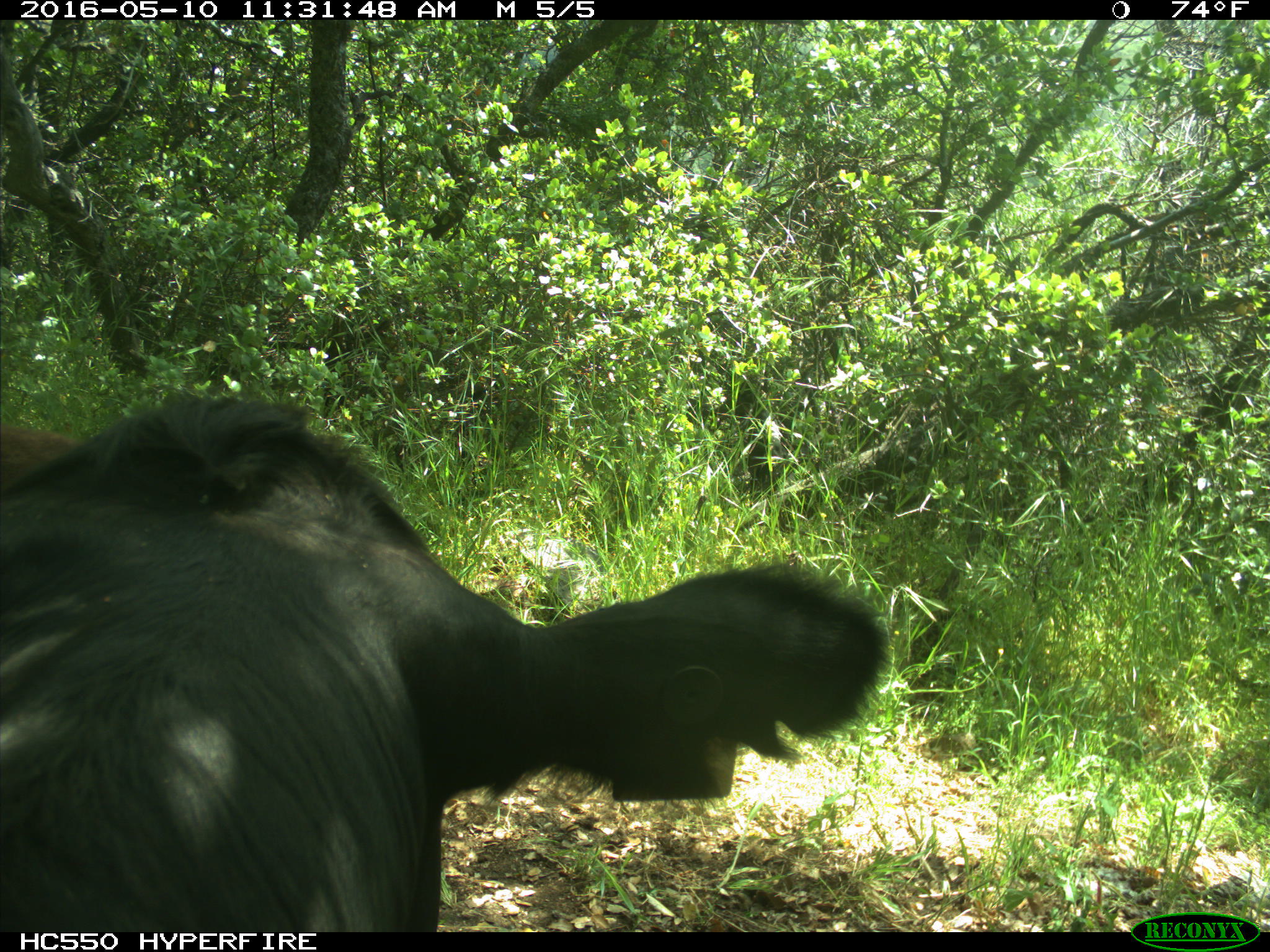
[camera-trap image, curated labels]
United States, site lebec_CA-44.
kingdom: Animalia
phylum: Chordata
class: Mammalia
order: Artiodactyla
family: Bovidae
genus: Bos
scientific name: Bos taurus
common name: domestic cow